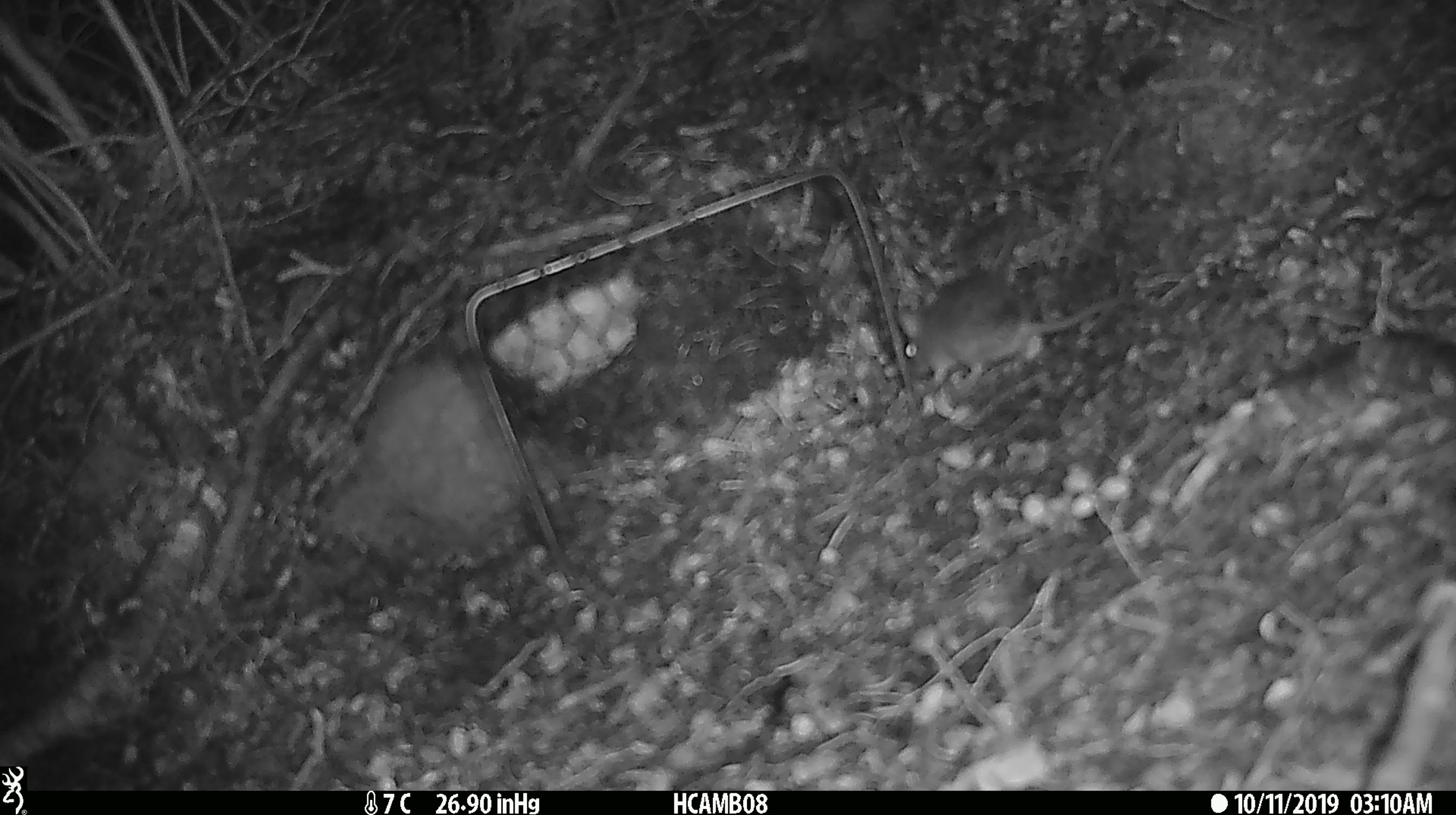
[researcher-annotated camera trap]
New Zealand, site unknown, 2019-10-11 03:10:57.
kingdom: Animalia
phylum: Chordata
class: Mammalia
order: Rodentia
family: Muridae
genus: Mus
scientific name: Mus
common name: mouse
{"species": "mouse (Mus)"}